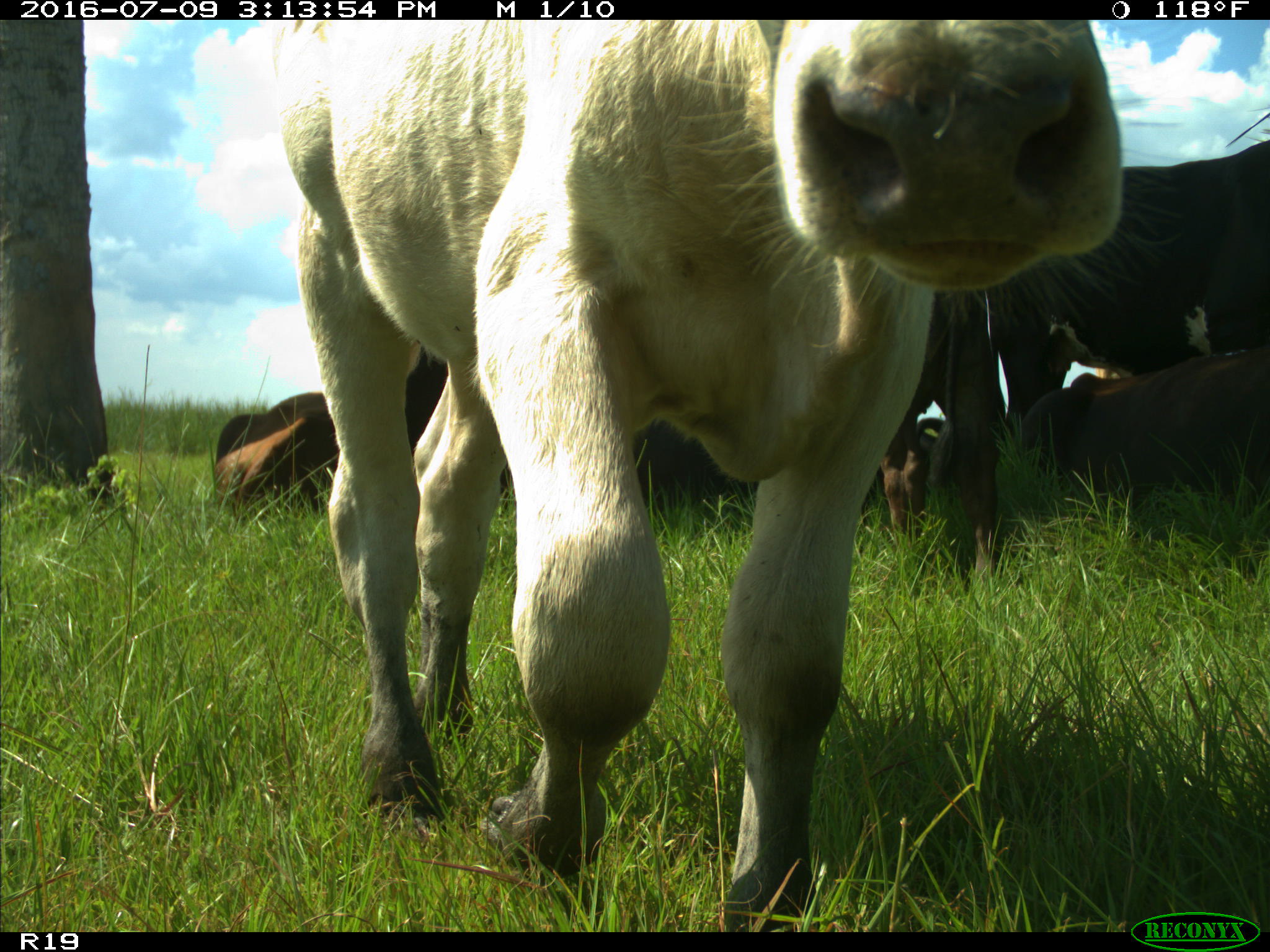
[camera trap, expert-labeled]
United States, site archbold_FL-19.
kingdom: Animalia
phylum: Chordata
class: Mammalia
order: Artiodactyla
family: Bovidae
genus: Bos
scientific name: Bos taurus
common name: domestic cow